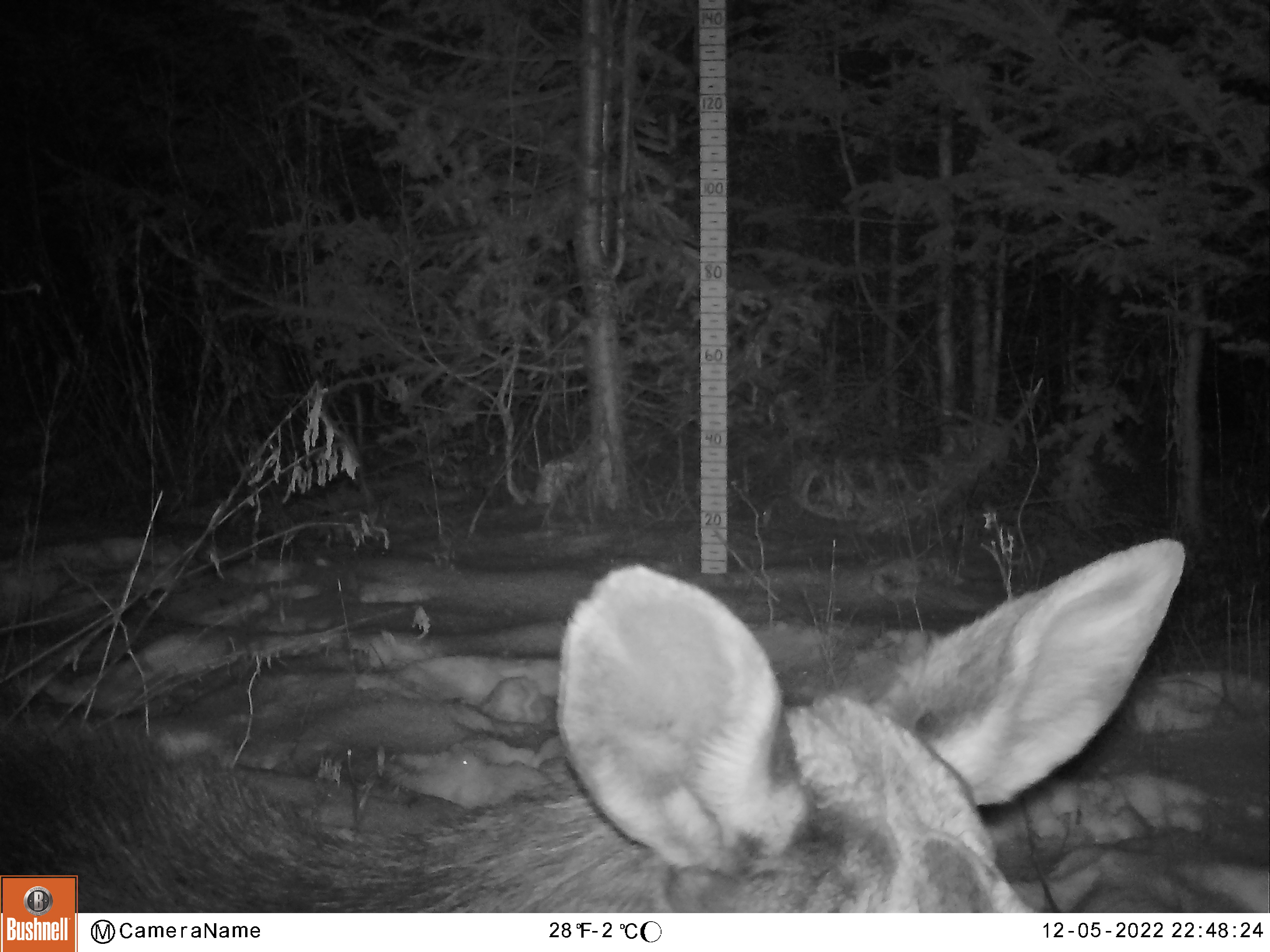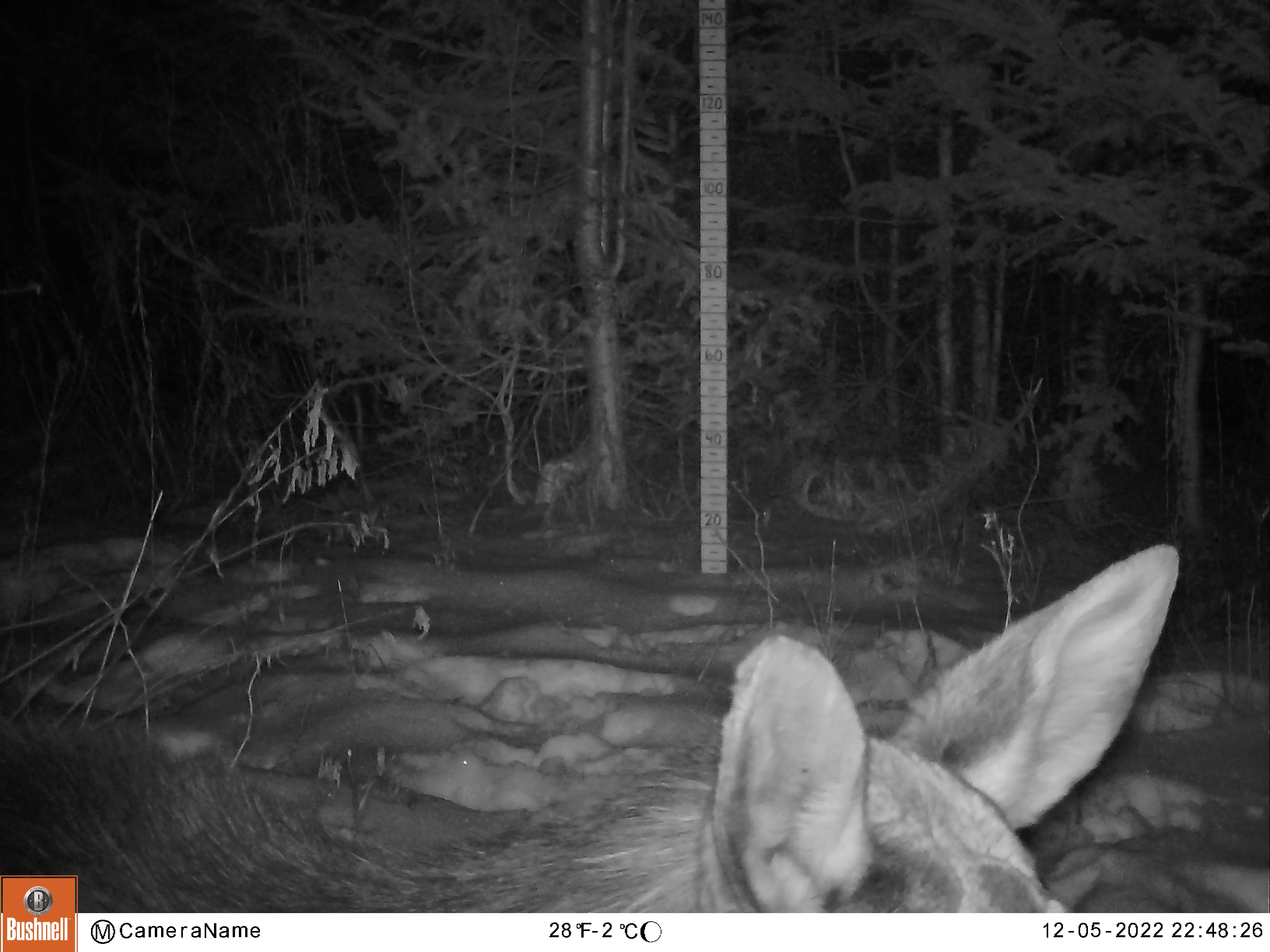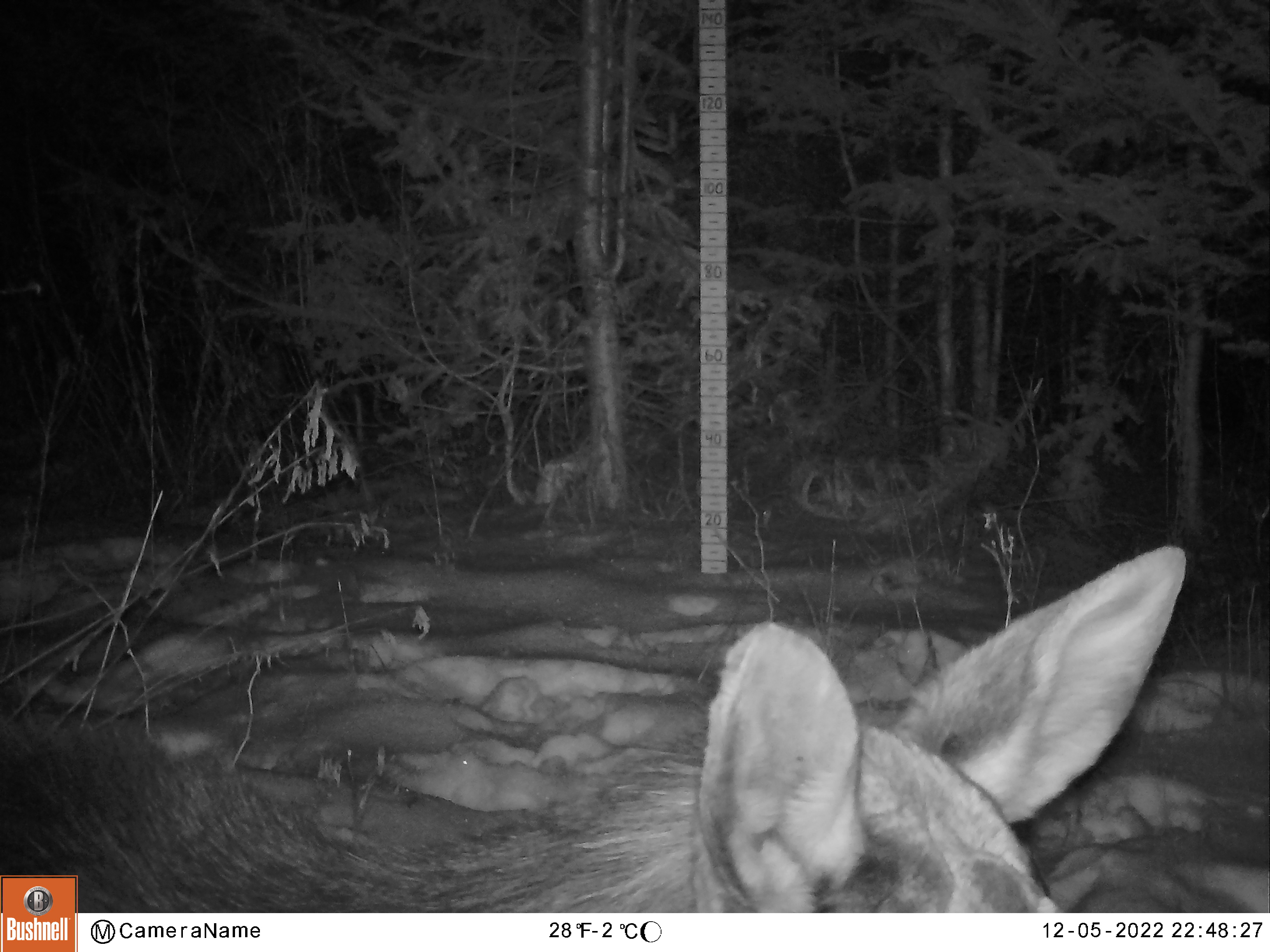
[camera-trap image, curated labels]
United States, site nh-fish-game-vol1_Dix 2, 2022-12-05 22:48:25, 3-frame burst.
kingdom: Animalia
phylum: Chordata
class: Mammalia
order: Artiodactyla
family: Cervidae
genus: Alces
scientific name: Alces alces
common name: moose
Moose (Alces alces).